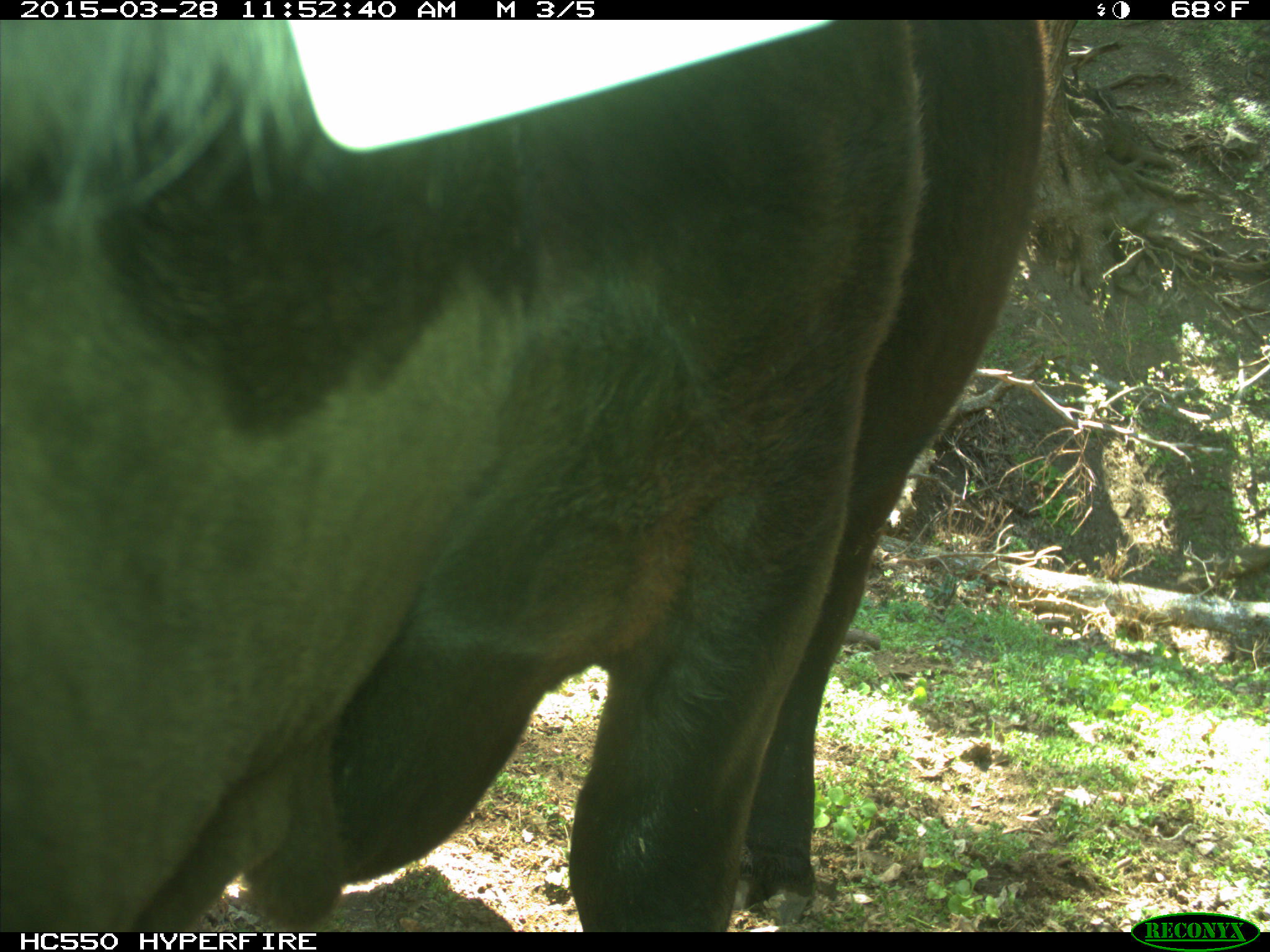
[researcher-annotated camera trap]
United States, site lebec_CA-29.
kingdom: Animalia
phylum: Chordata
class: Mammalia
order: Artiodactyla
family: Bovidae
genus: Bos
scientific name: Bos taurus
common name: domestic cow